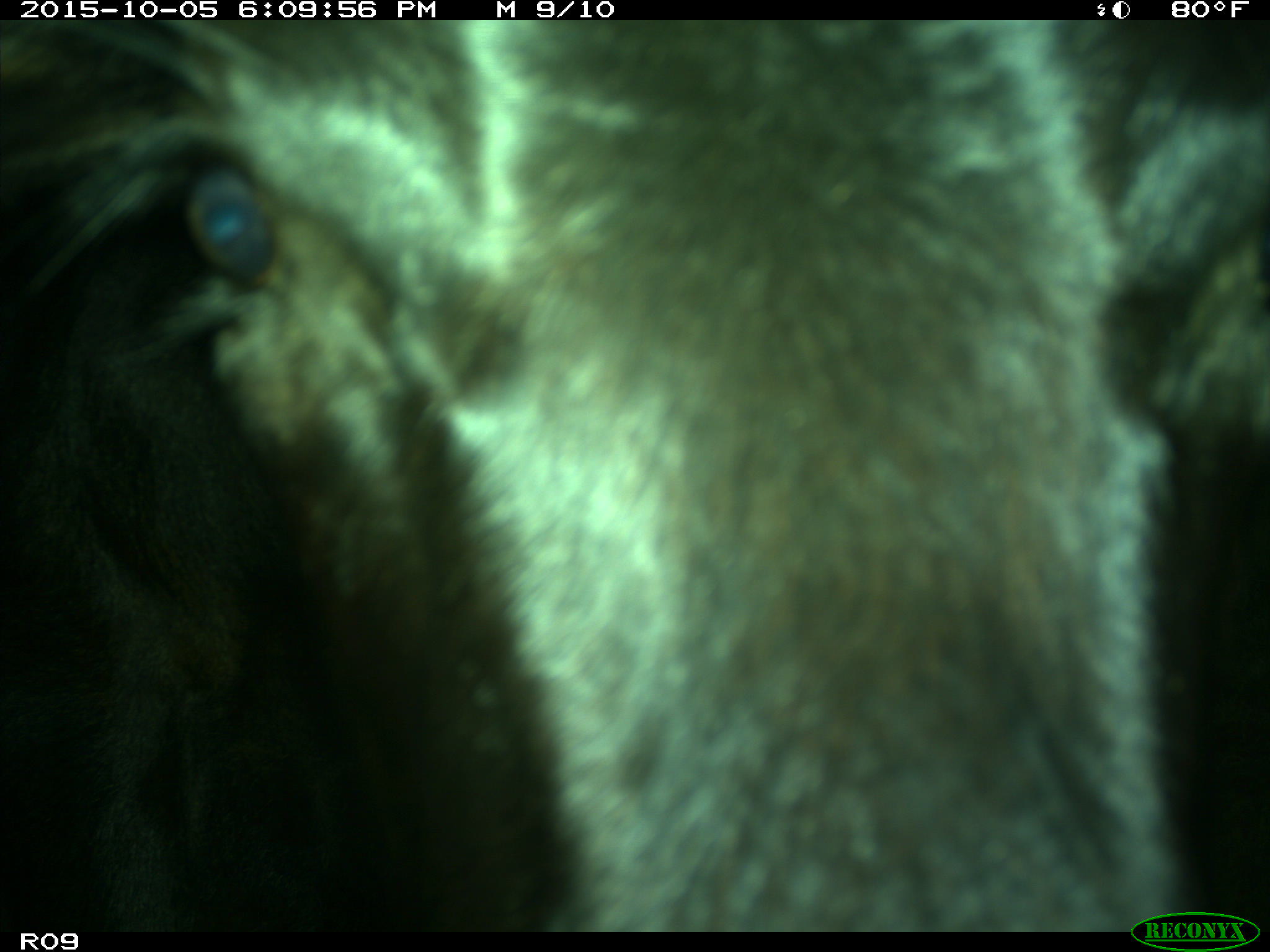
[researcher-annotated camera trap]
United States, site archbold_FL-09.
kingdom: Animalia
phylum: Chordata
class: Mammalia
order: Artiodactyla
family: Bovidae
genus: Bos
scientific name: Bos taurus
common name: domestic cow